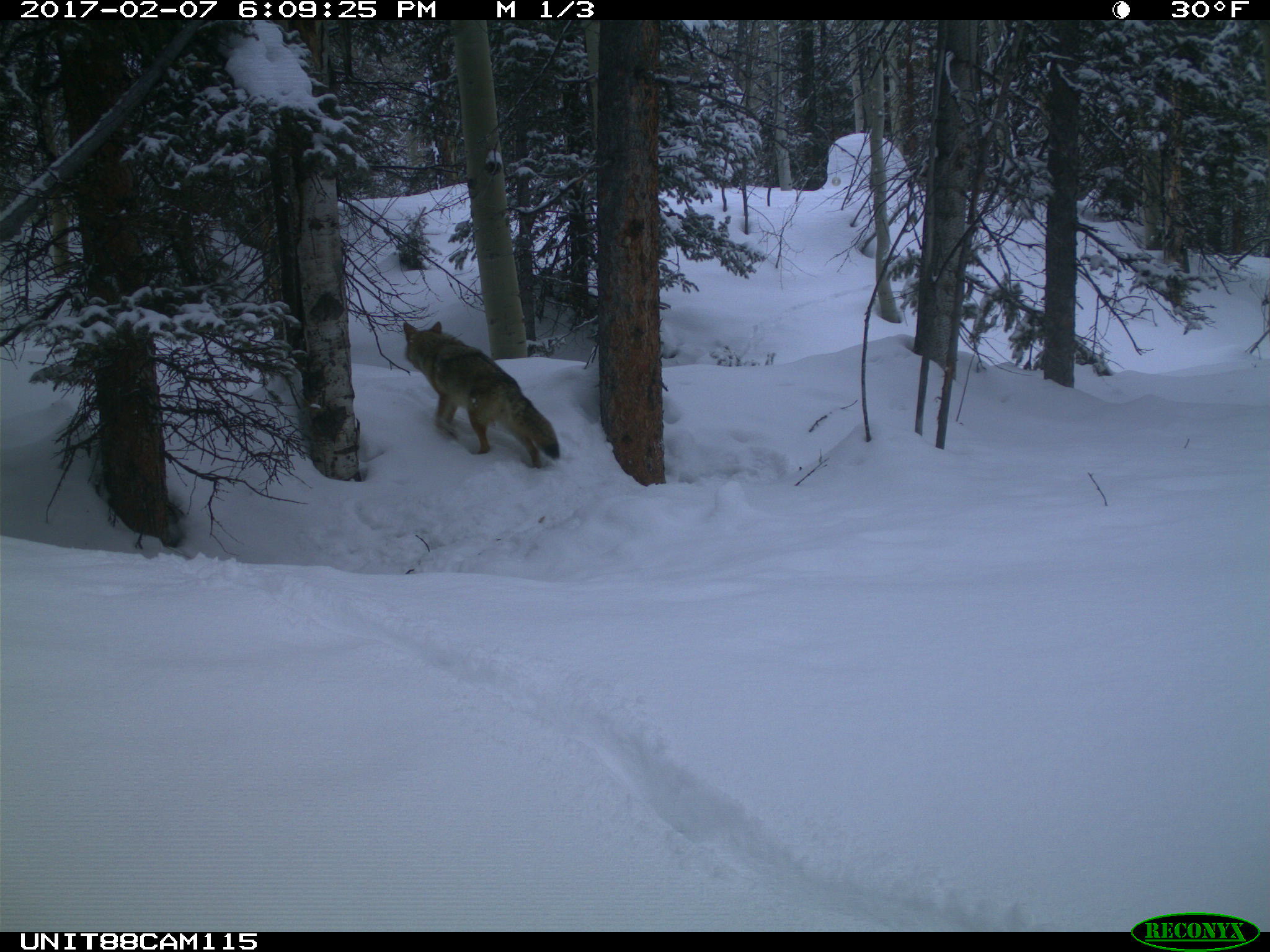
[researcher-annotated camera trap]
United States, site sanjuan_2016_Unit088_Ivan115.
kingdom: Animalia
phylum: Chordata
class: Mammalia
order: Carnivora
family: Canidae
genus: Canis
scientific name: Canis latrans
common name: coyote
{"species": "Canis latrans (coyote)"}